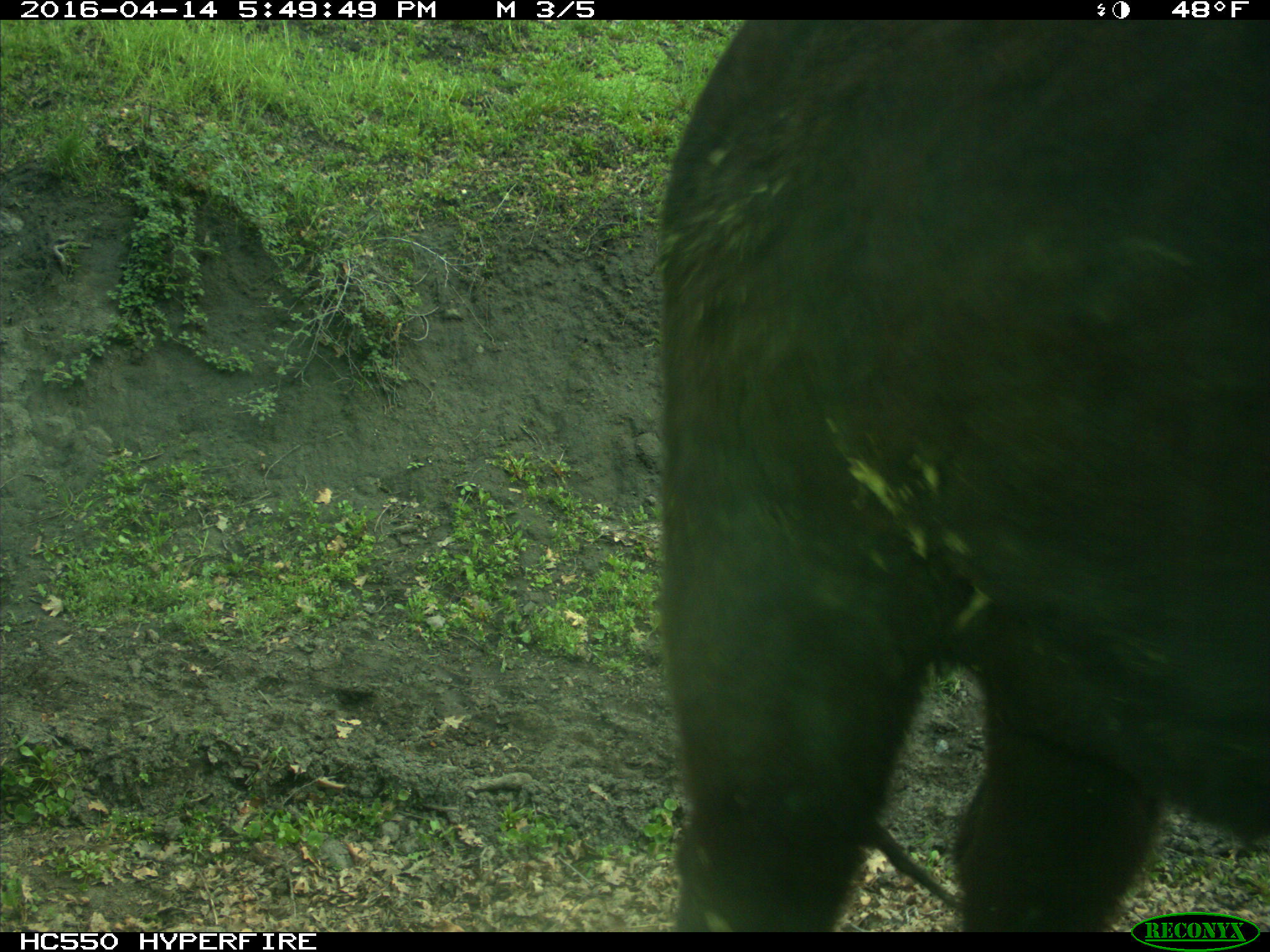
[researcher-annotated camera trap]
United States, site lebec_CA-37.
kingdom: Animalia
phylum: Chordata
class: Mammalia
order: Artiodactyla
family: Bovidae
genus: Bos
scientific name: Bos taurus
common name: domestic cow